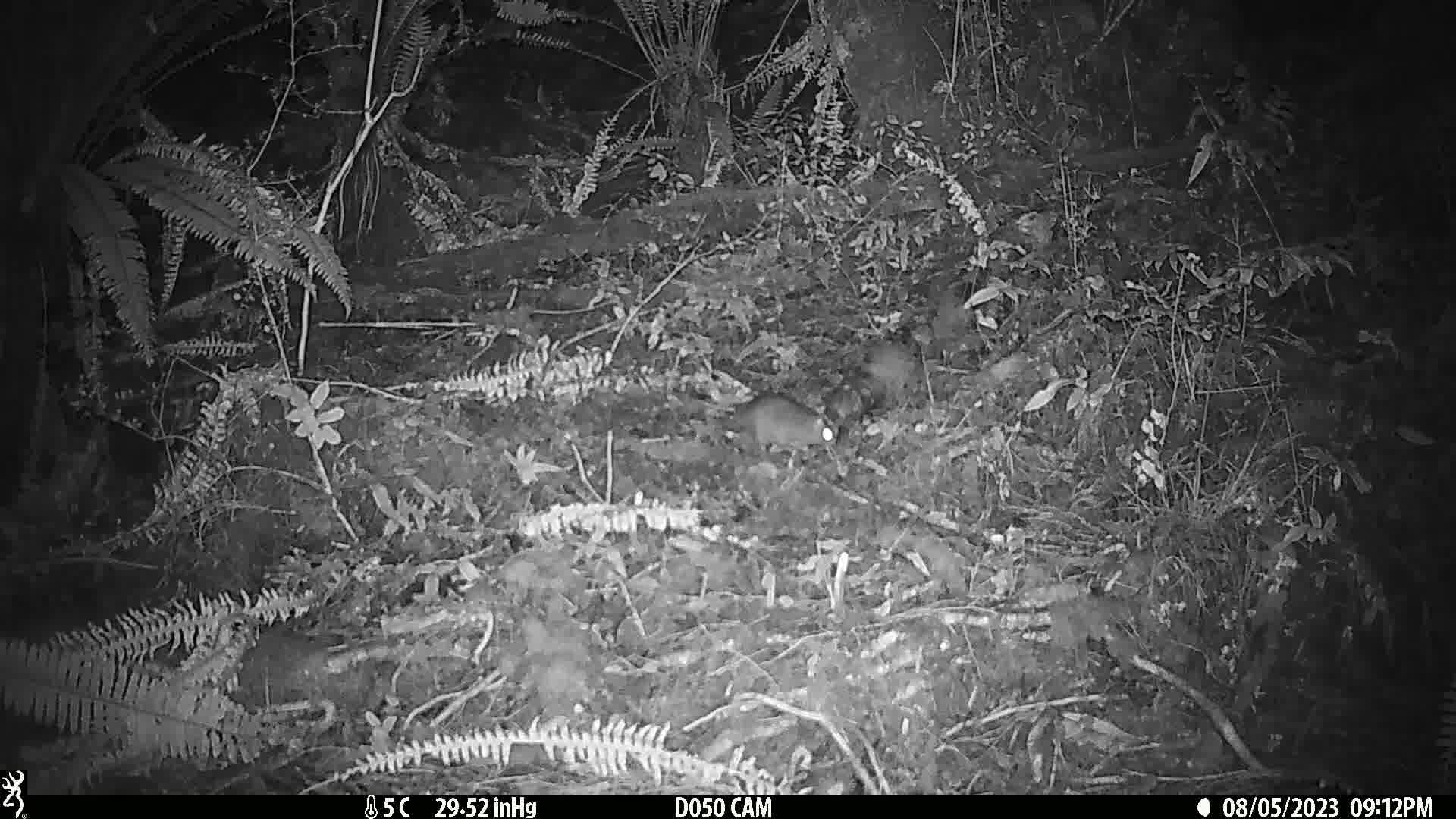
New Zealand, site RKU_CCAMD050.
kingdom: Animalia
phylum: Chordata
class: Mammalia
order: Rodentia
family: Muridae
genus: Rattus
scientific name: Rattus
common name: rat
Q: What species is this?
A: Rat (Rattus).